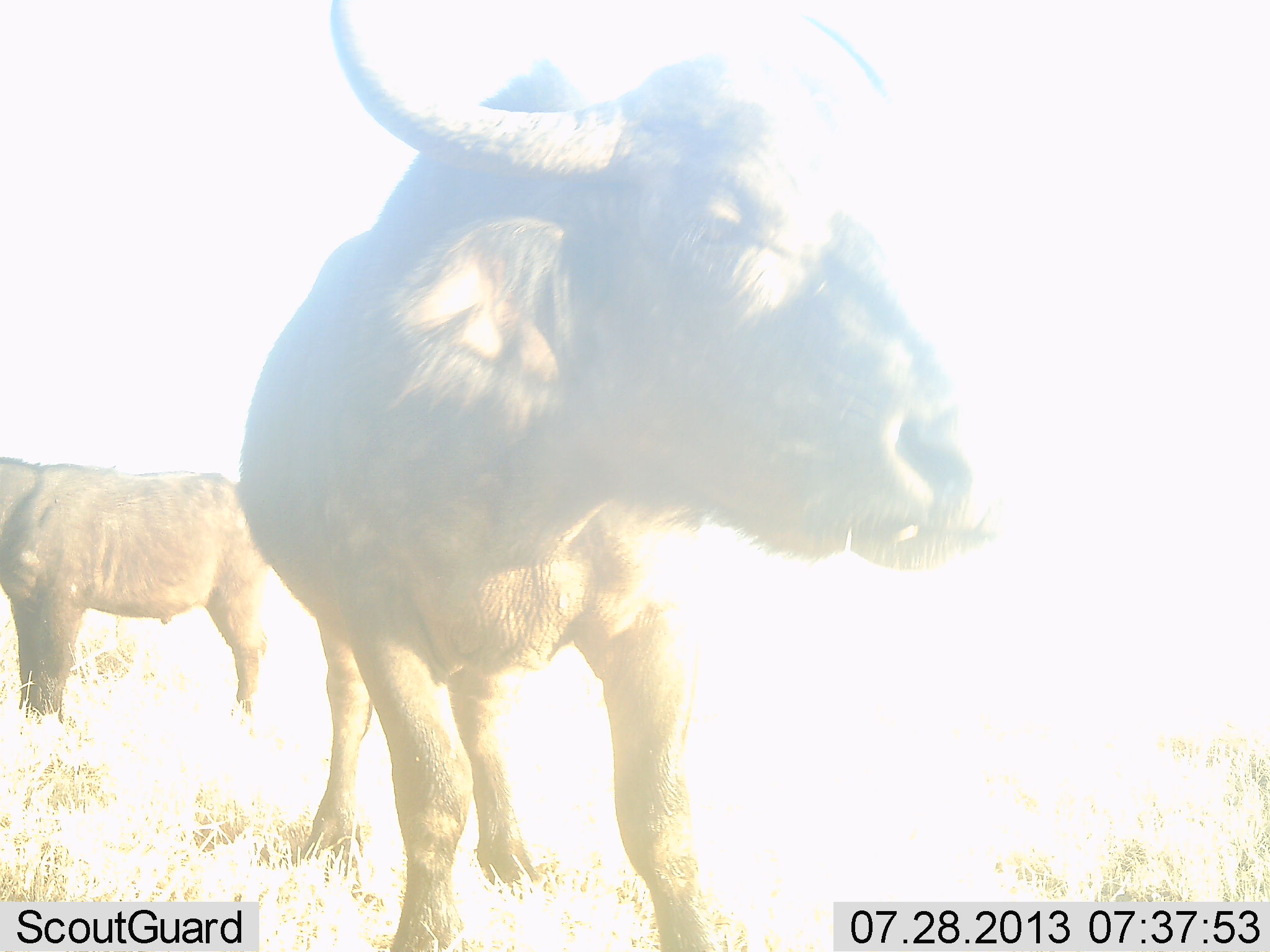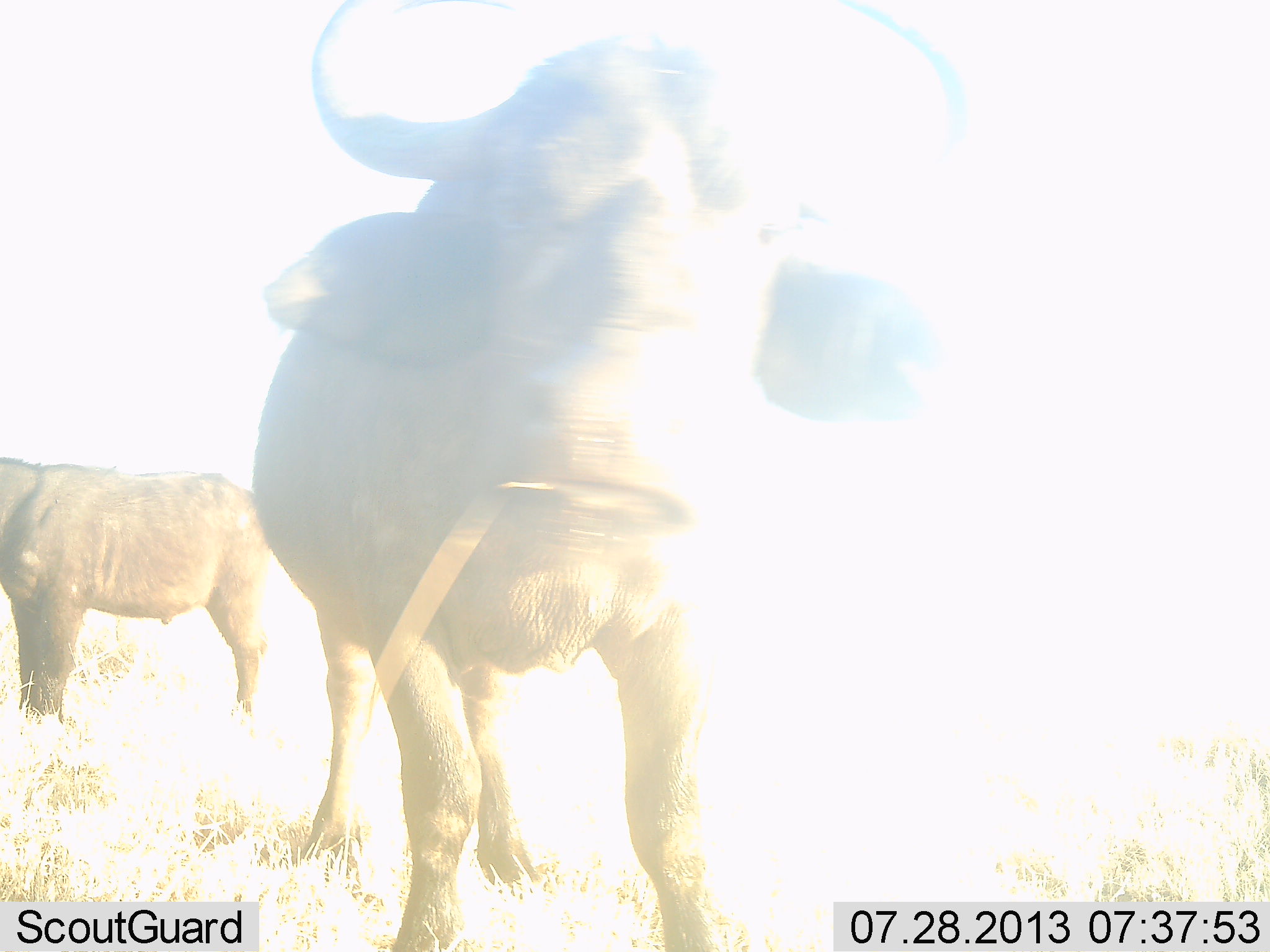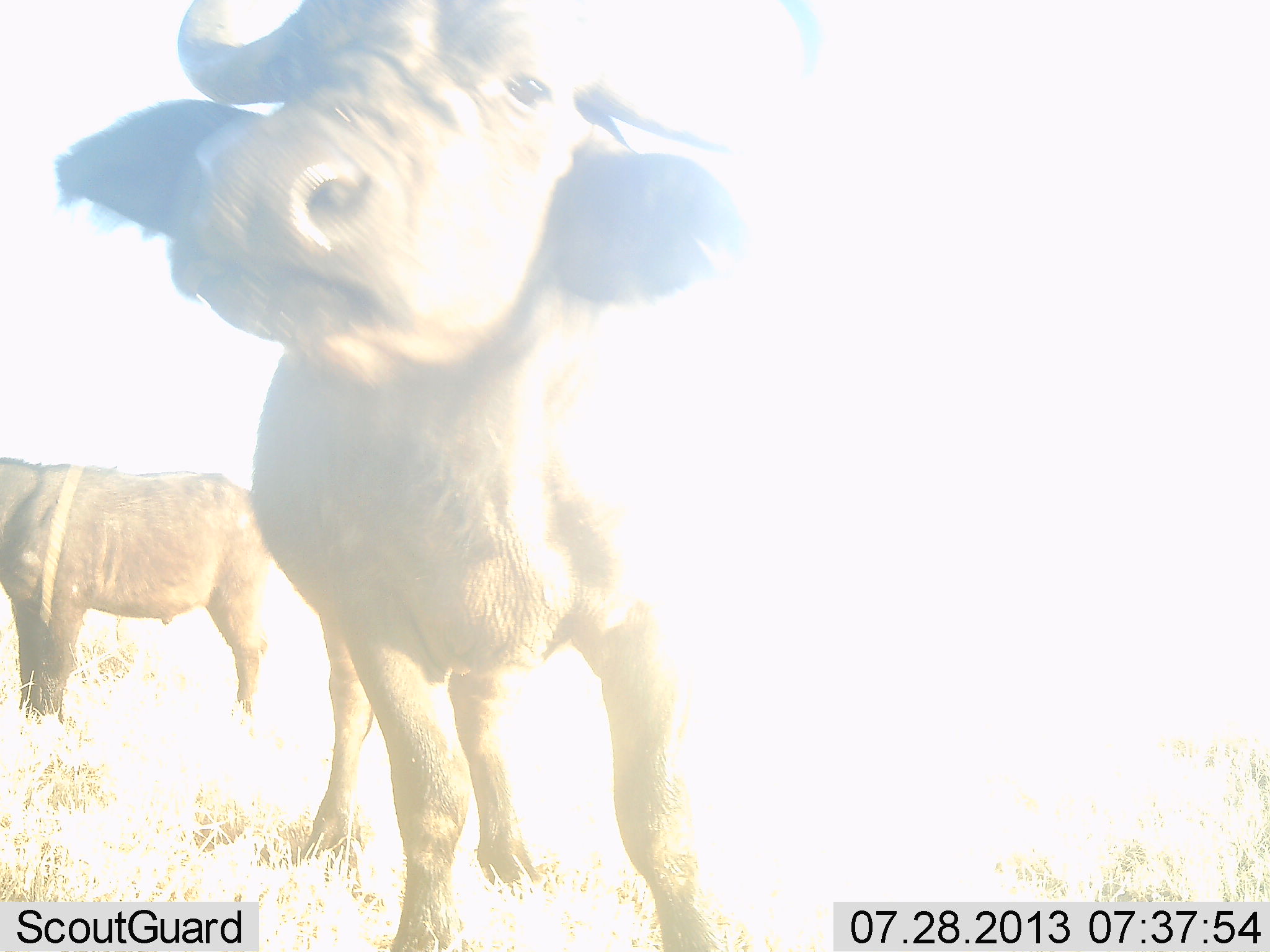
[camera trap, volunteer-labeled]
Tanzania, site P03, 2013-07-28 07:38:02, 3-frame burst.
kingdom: Animalia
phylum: Chordata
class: Mammalia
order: Artiodactyla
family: Bovidae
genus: Syncerus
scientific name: Syncerus caffer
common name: cape buffalo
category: buffalo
Buffalo (cape buffalo) (Syncerus caffer), count 2. Behavior (volunteer vote fractions): standing 100%, resting 0%, moving 10%, interacting 10%. Young present (vote fraction): 0%. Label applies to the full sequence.